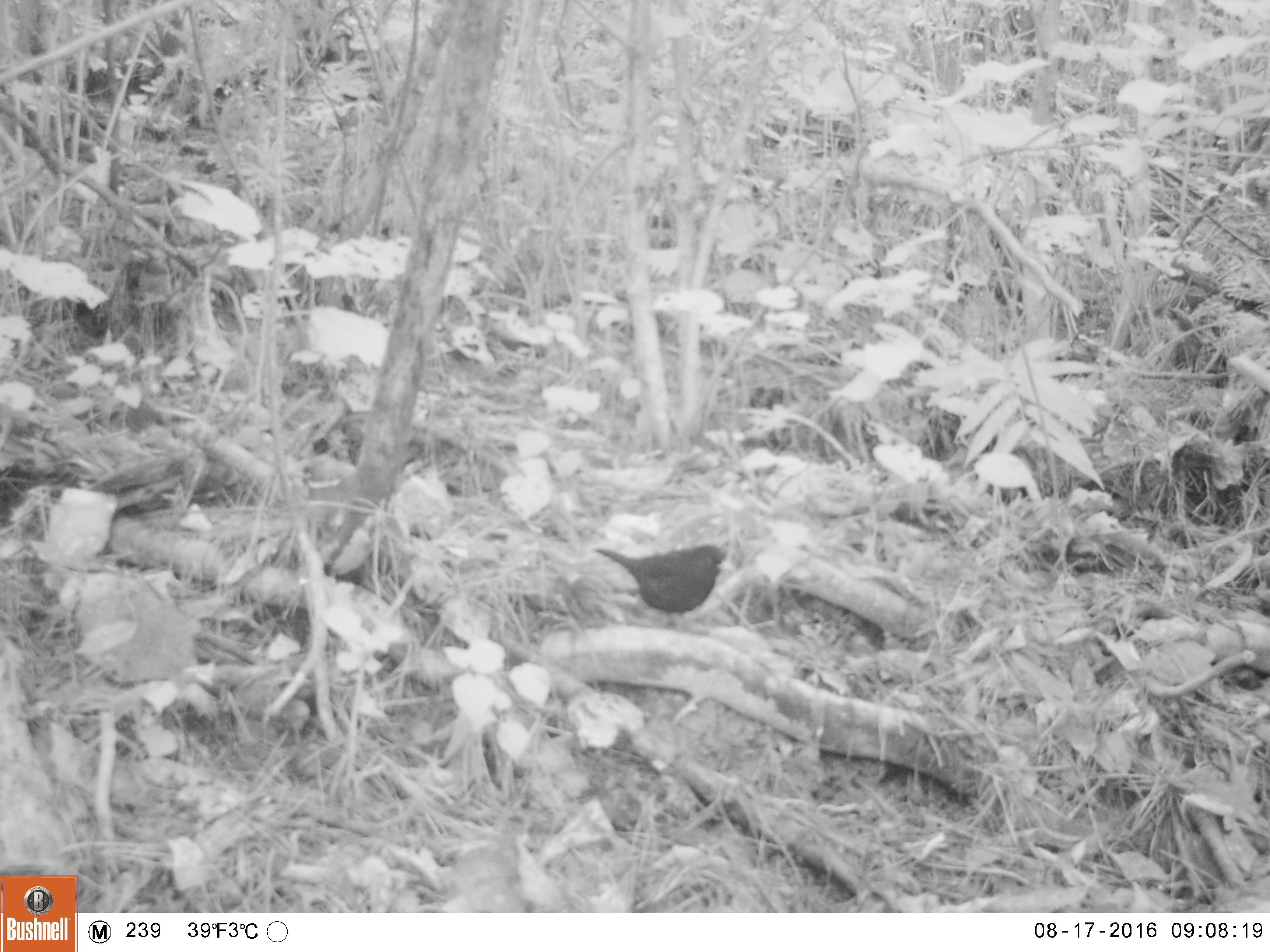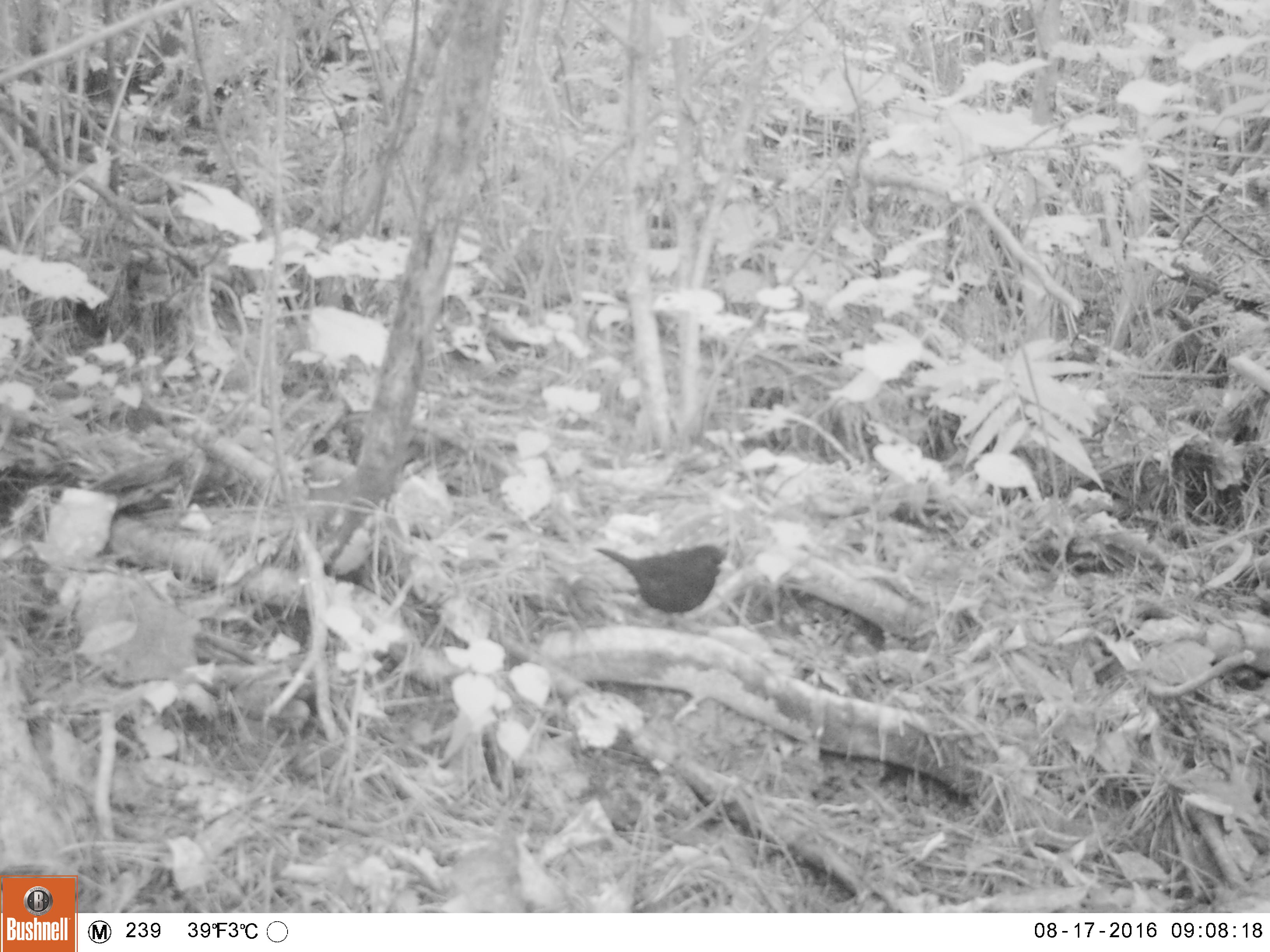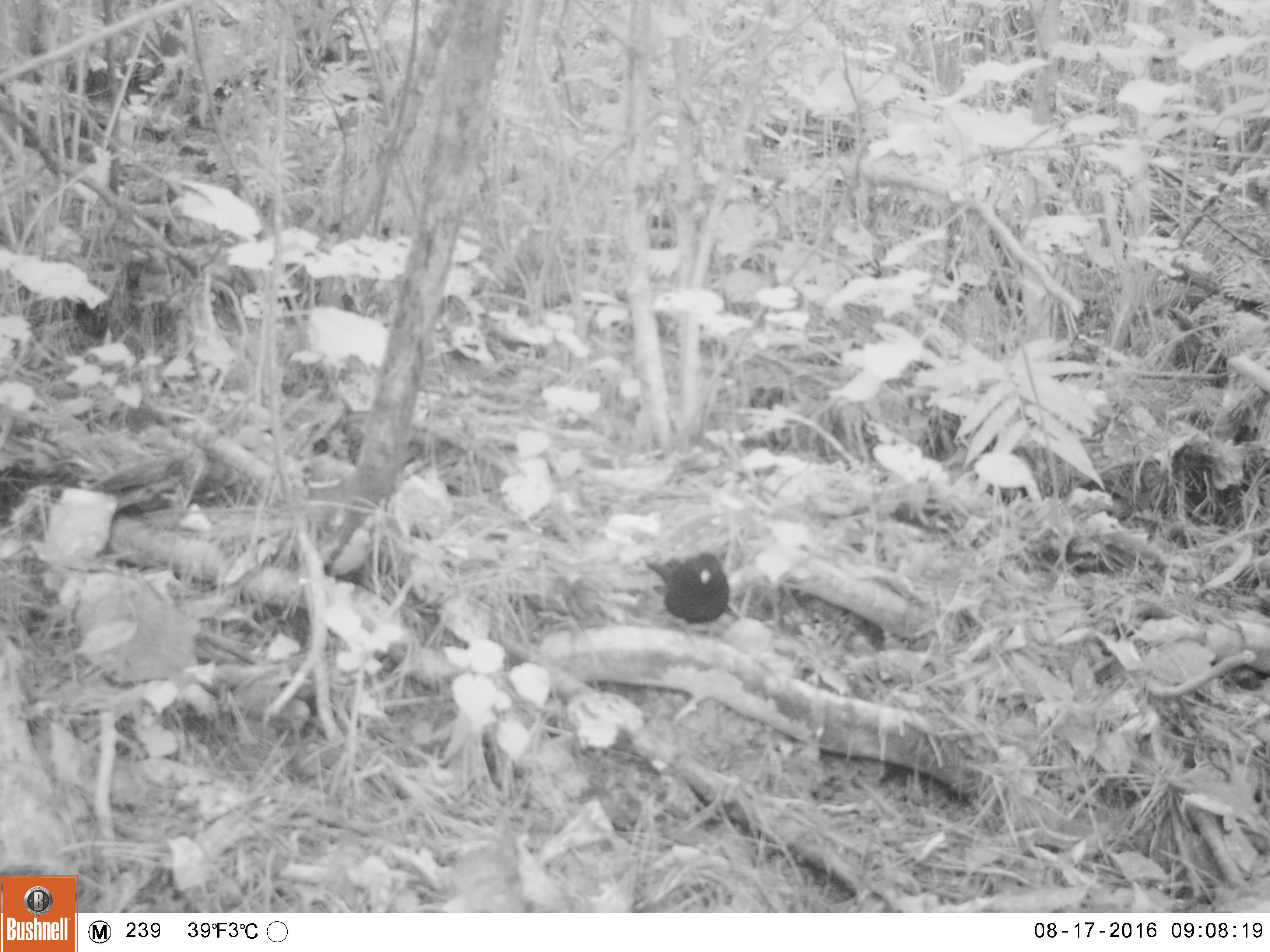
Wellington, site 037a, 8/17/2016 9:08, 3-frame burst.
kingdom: Animalia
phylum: Chordata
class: Aves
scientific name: Aves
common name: bird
Bird (Aves).